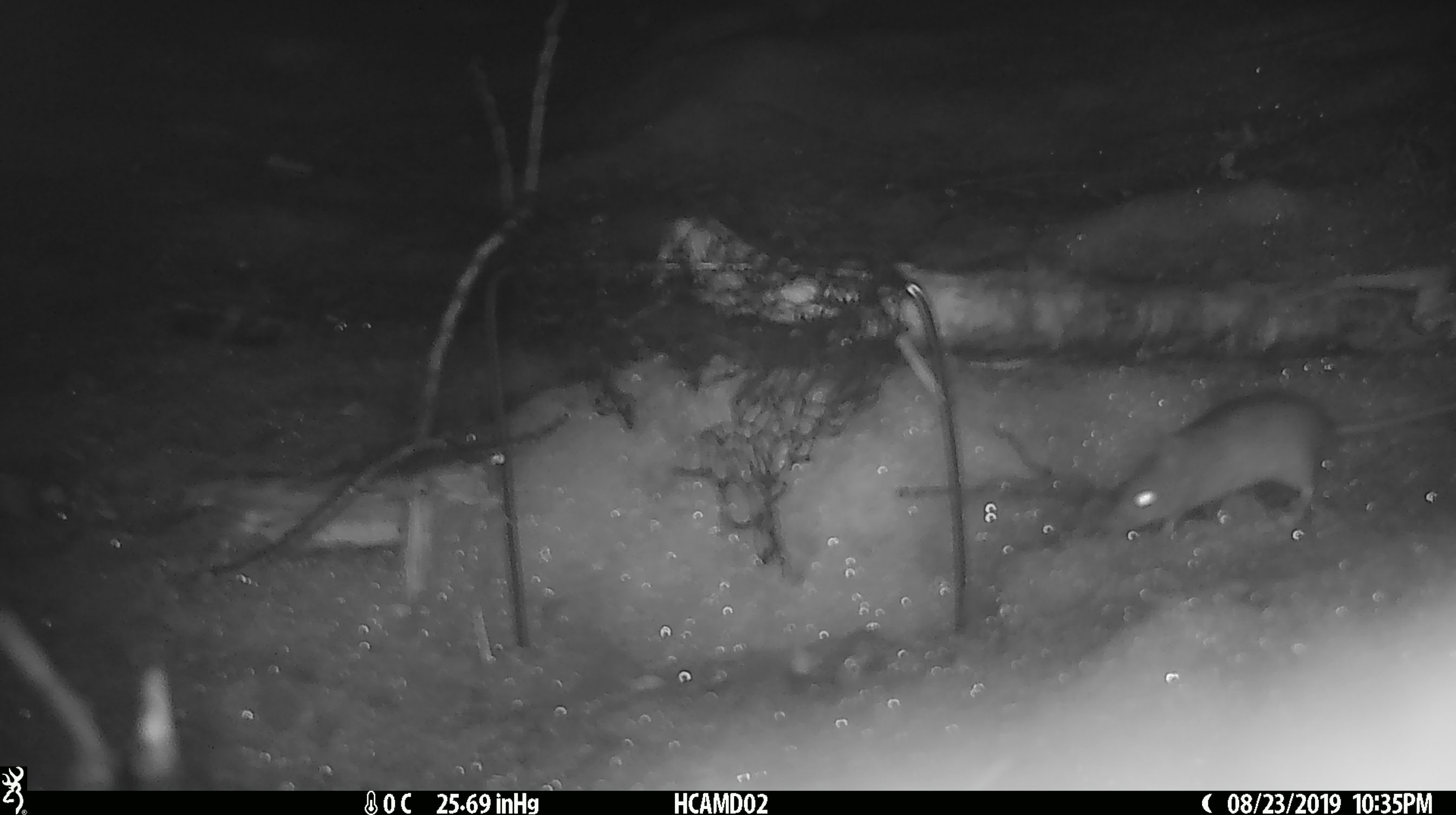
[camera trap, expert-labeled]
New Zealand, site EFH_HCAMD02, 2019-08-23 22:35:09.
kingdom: Animalia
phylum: Chordata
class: Mammalia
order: Rodentia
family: Muridae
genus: Mus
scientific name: Mus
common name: mouse